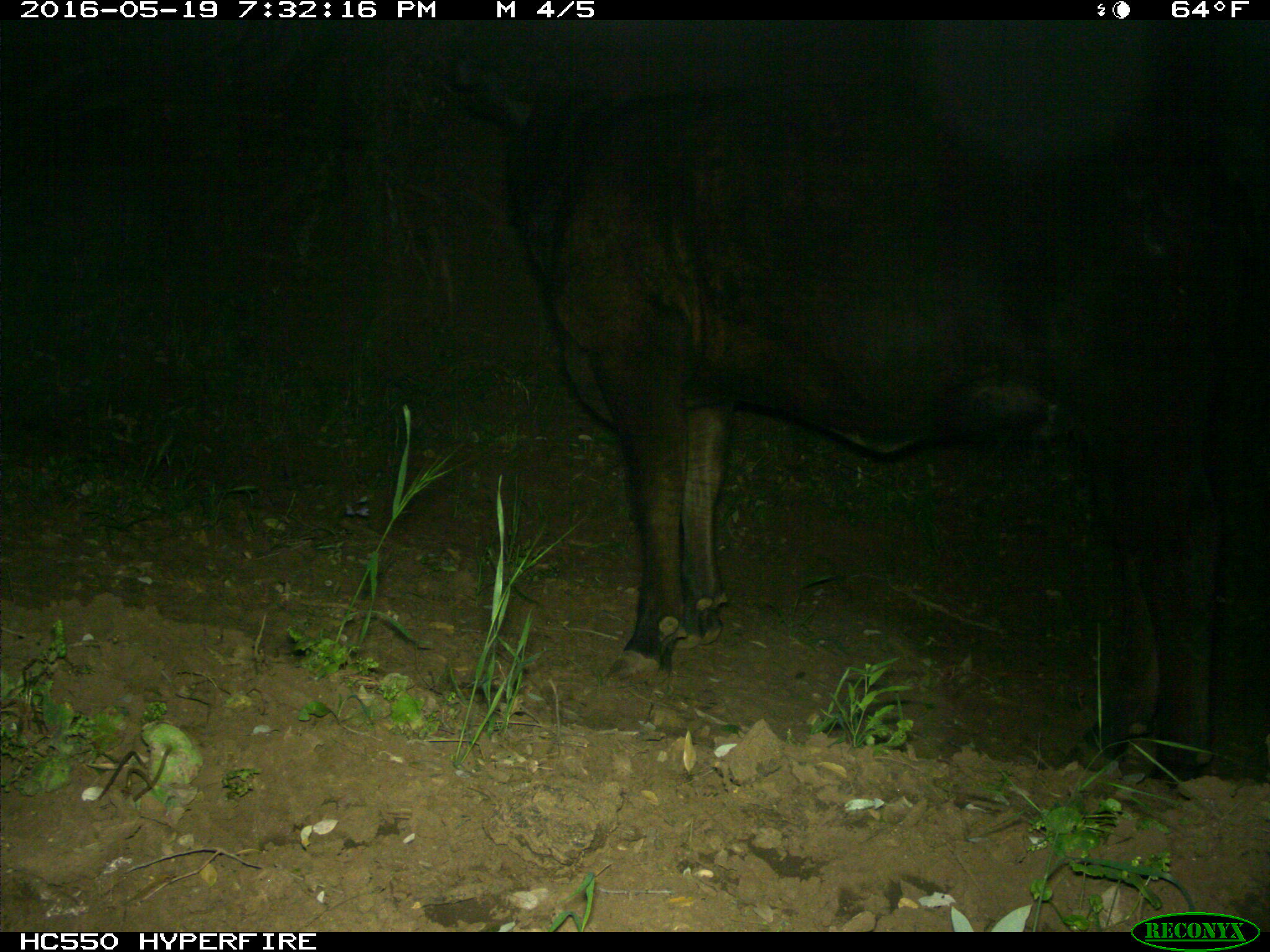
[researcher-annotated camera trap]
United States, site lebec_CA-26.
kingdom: Animalia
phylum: Chordata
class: Mammalia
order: Artiodactyla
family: Bovidae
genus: Bos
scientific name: Bos taurus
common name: domestic cow